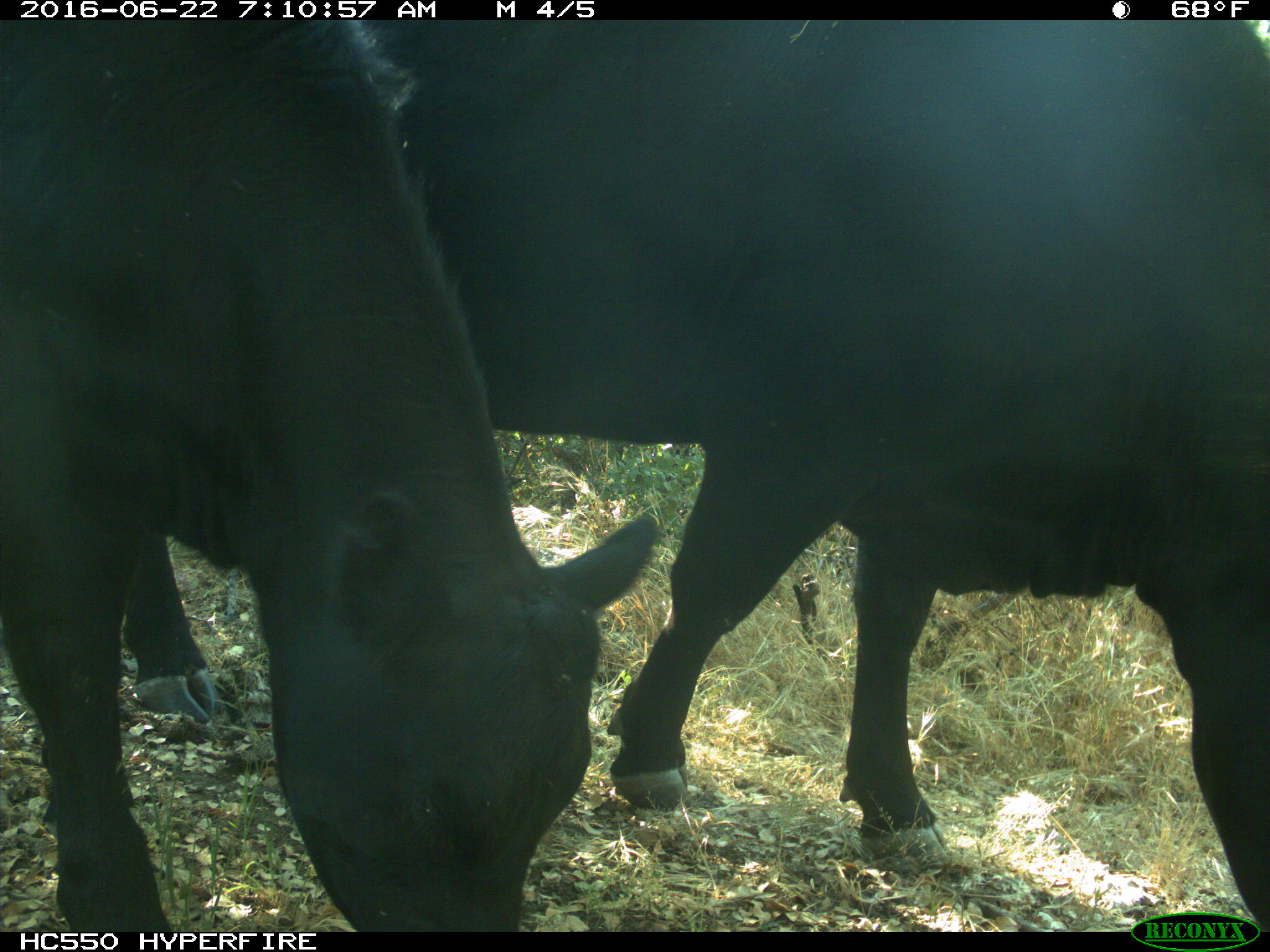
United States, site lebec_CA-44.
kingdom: Animalia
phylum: Chordata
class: Mammalia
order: Artiodactyla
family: Bovidae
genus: Bos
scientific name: Bos taurus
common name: domestic cow